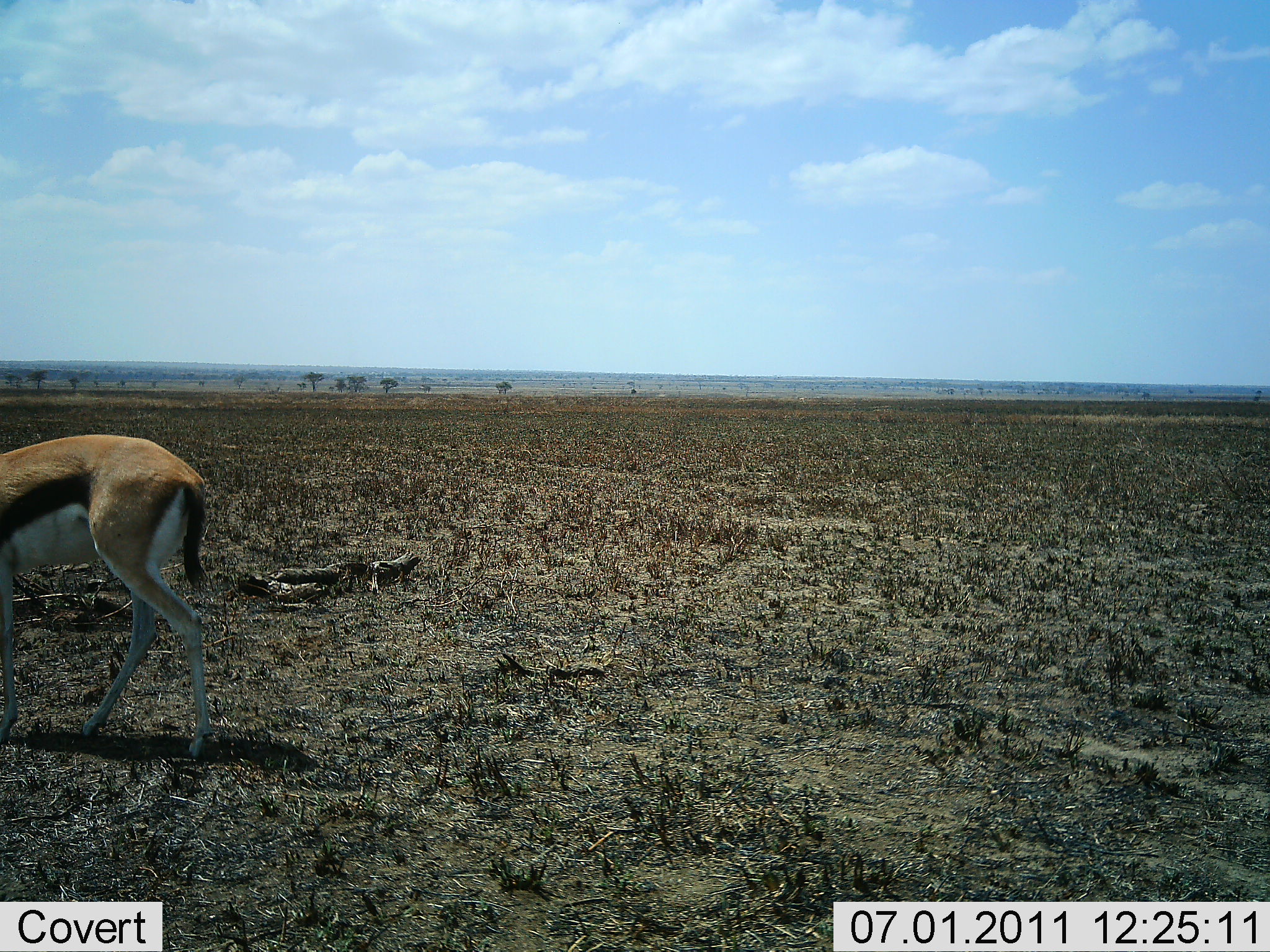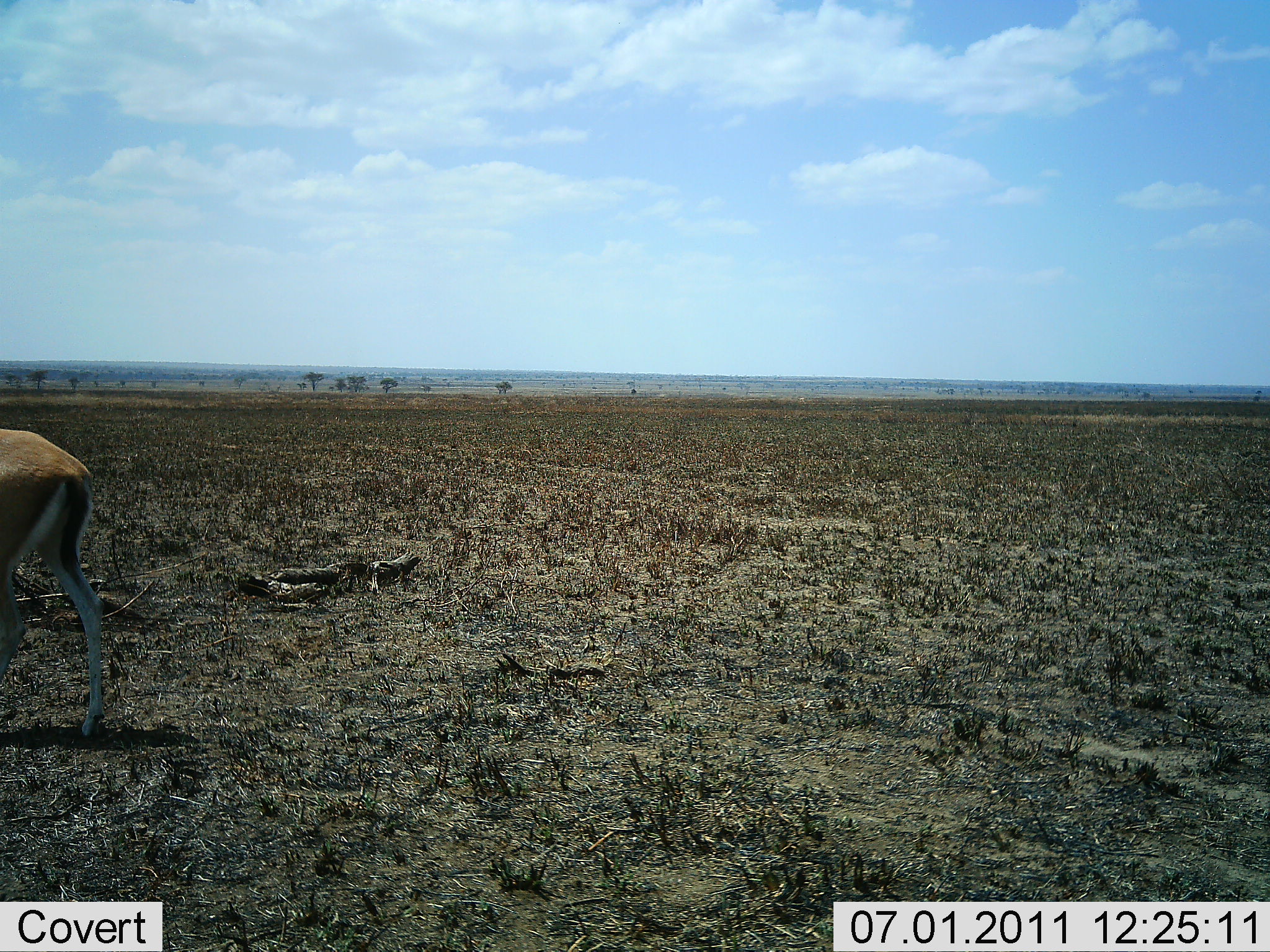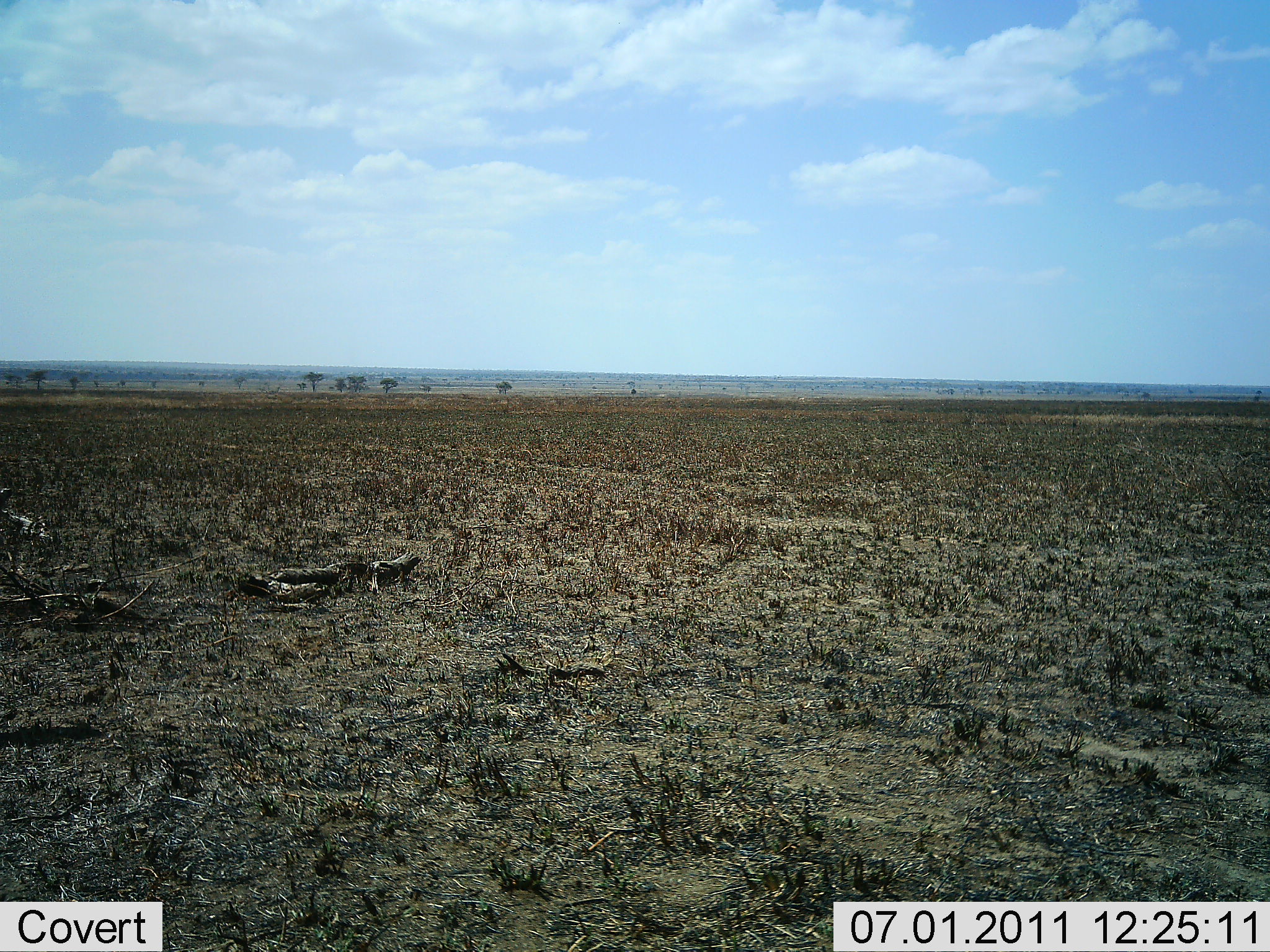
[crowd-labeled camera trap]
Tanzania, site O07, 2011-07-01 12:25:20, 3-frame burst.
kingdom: Animalia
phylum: Chordata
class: Mammalia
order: Artiodactyla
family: Bovidae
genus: Eudorcas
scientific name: Eudorcas thomsonii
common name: thomson's gazelle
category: gazellethomsons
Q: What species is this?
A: Gazellethomsons (thomson's gazelle) (Eudorcas thomsonii).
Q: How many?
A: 1.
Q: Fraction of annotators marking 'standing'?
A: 0%.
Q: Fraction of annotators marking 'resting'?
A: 0%.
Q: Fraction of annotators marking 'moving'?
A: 100%.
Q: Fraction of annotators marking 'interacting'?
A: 0%.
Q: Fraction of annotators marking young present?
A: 0%.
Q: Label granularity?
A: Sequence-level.